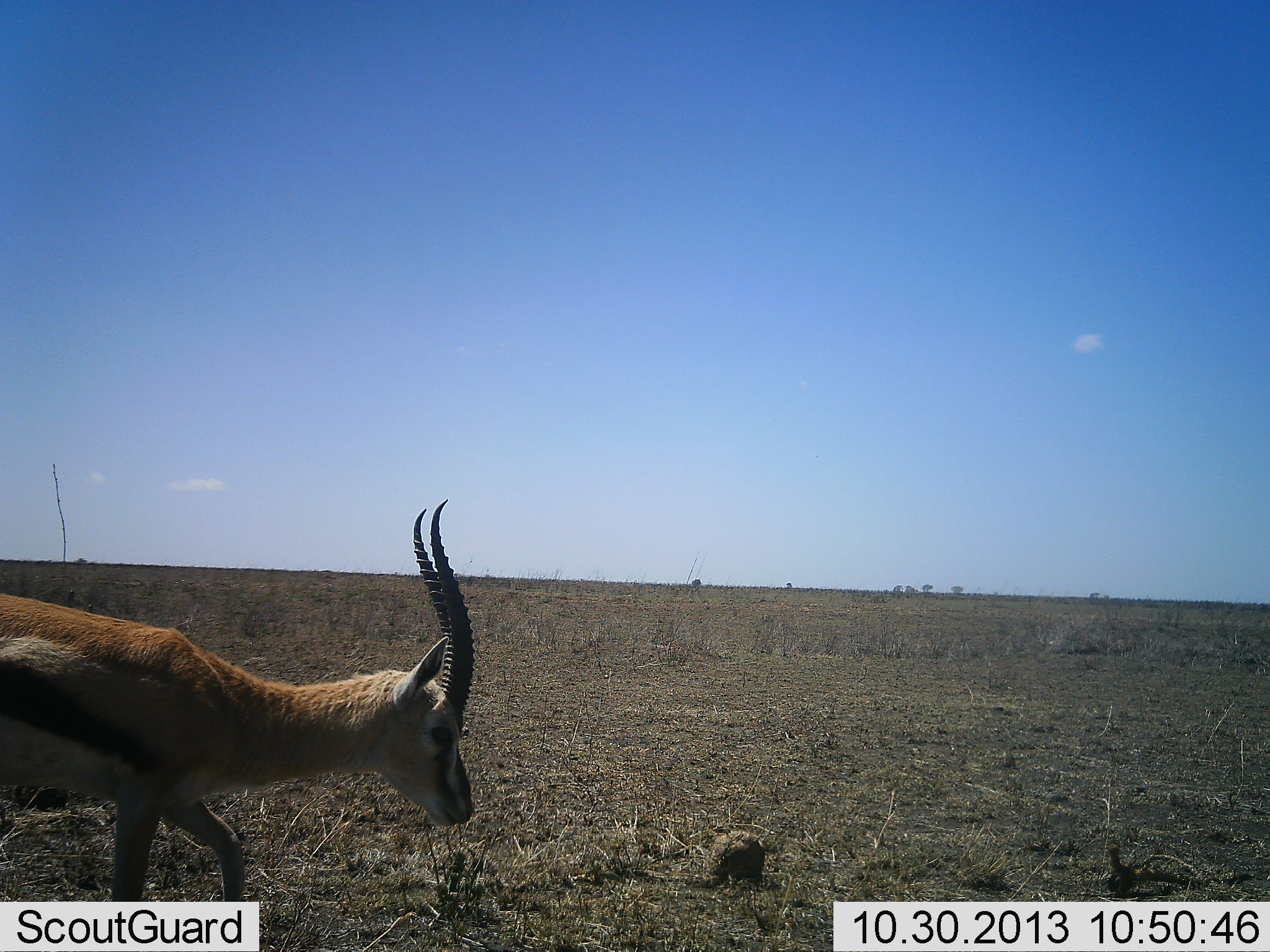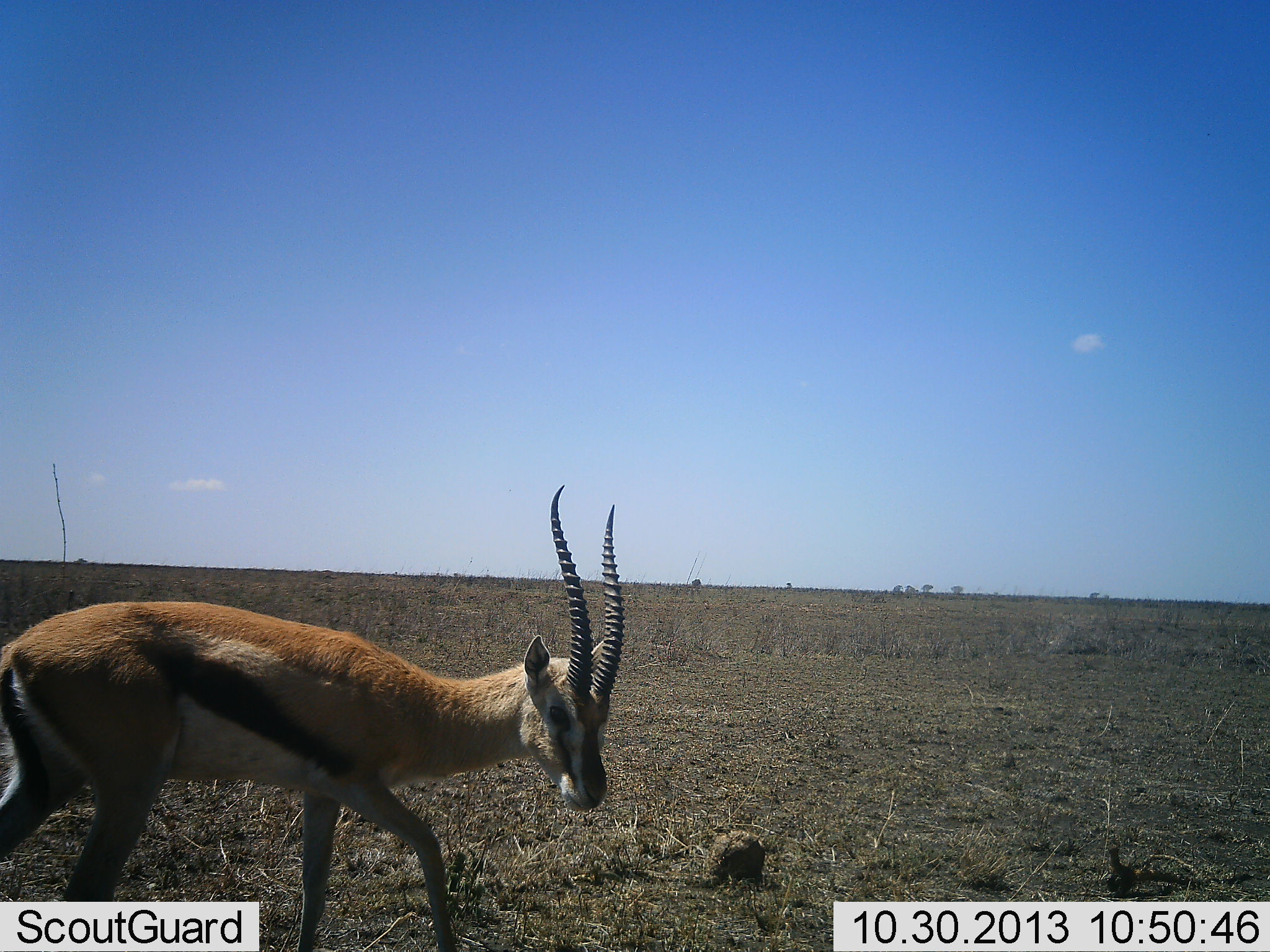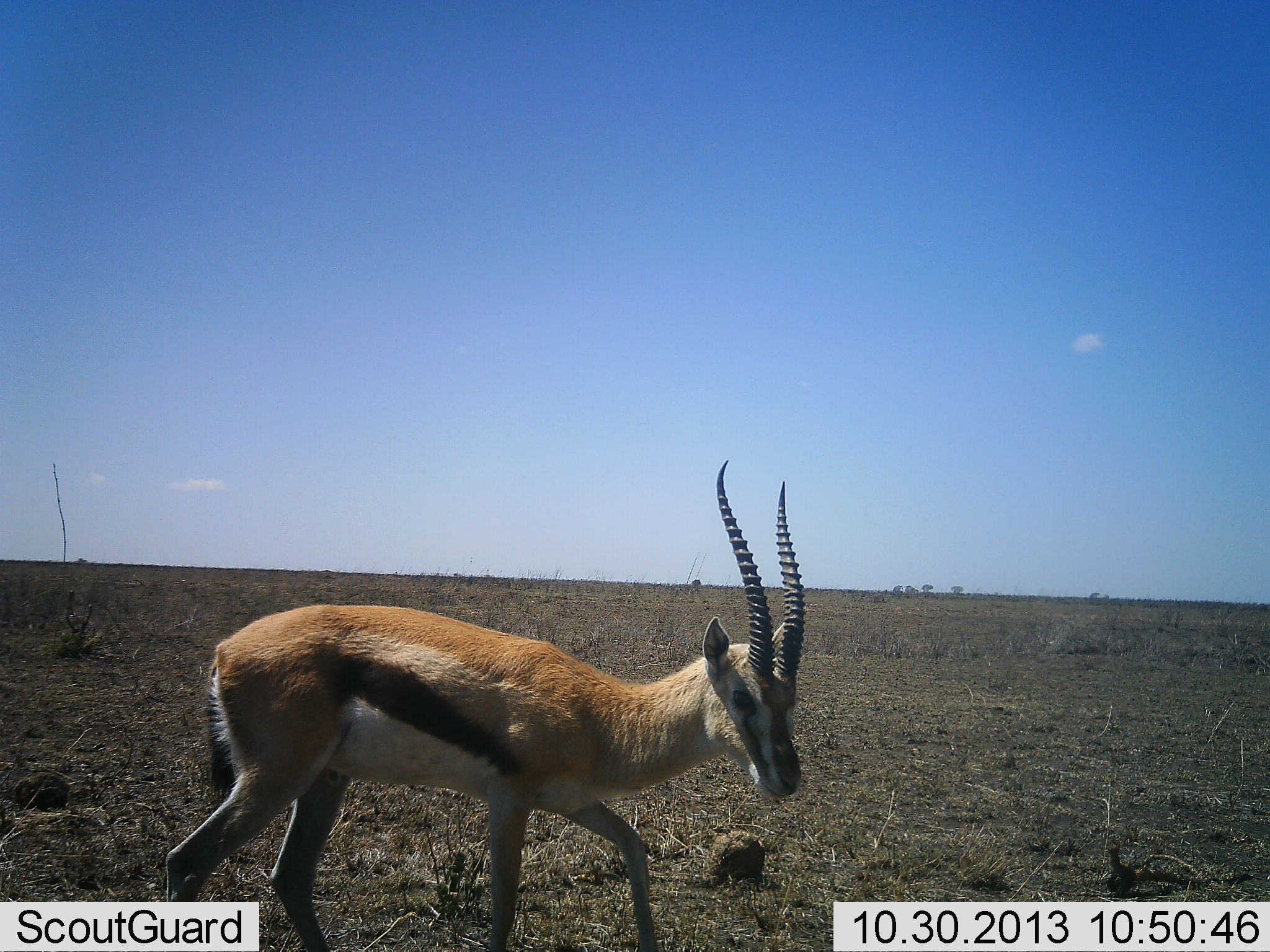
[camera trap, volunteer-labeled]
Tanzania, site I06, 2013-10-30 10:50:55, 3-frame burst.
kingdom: Animalia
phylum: Chordata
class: Mammalia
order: Artiodactyla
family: Bovidae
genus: Eudorcas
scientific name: Eudorcas thomsonii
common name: thomson's gazelle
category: gazellethomsons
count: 1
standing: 10%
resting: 0%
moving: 90%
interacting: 0%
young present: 0%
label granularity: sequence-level